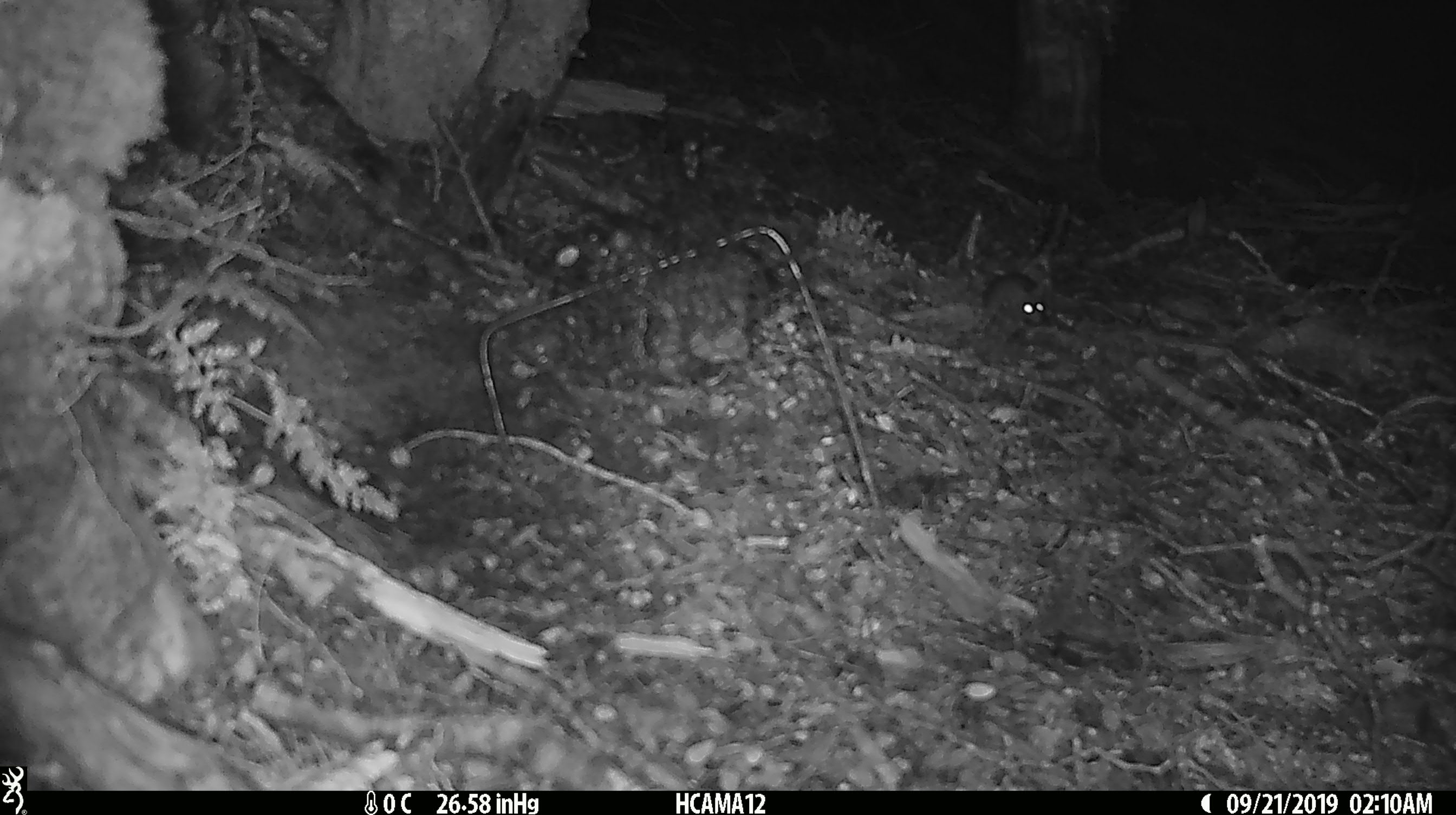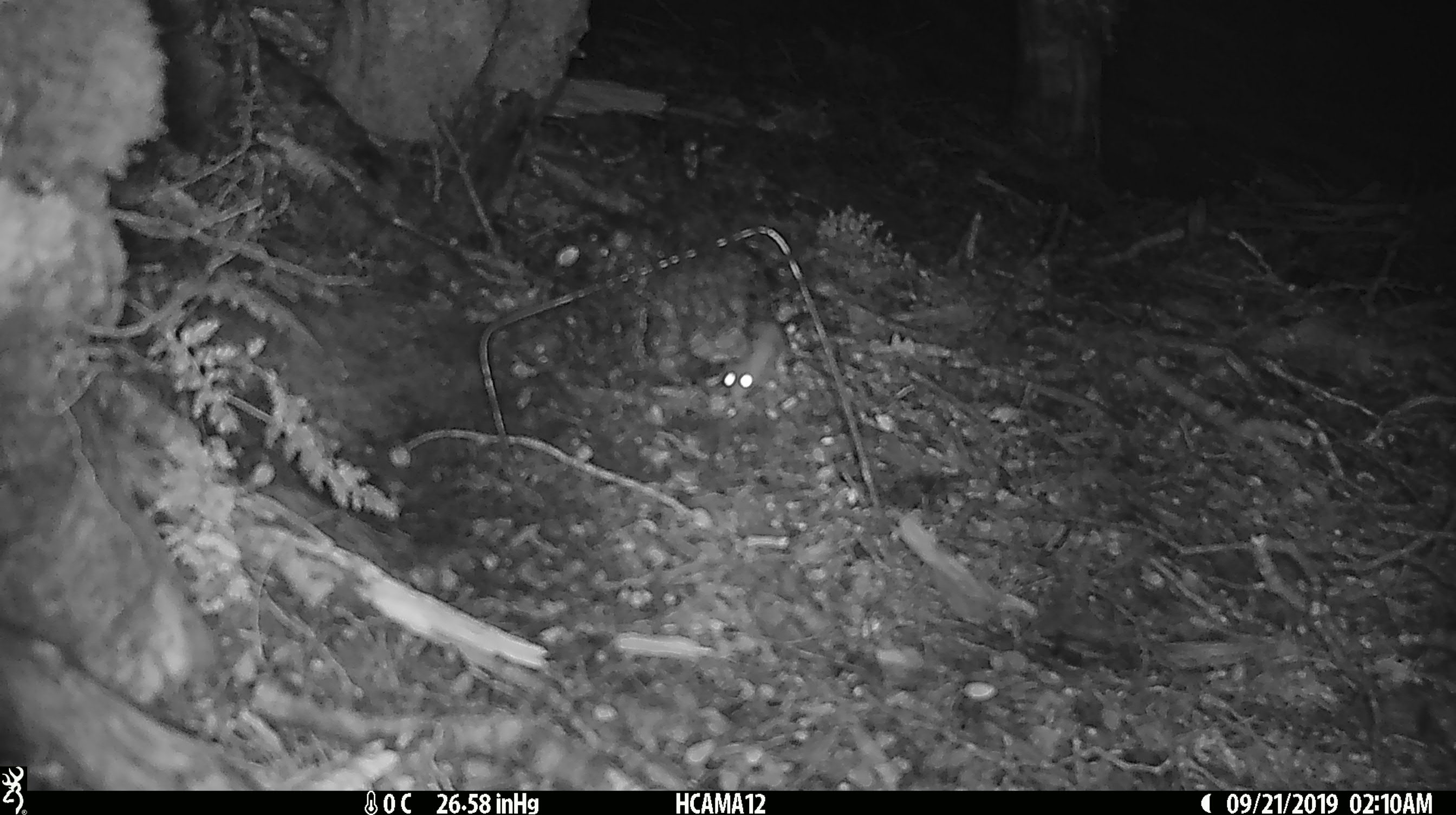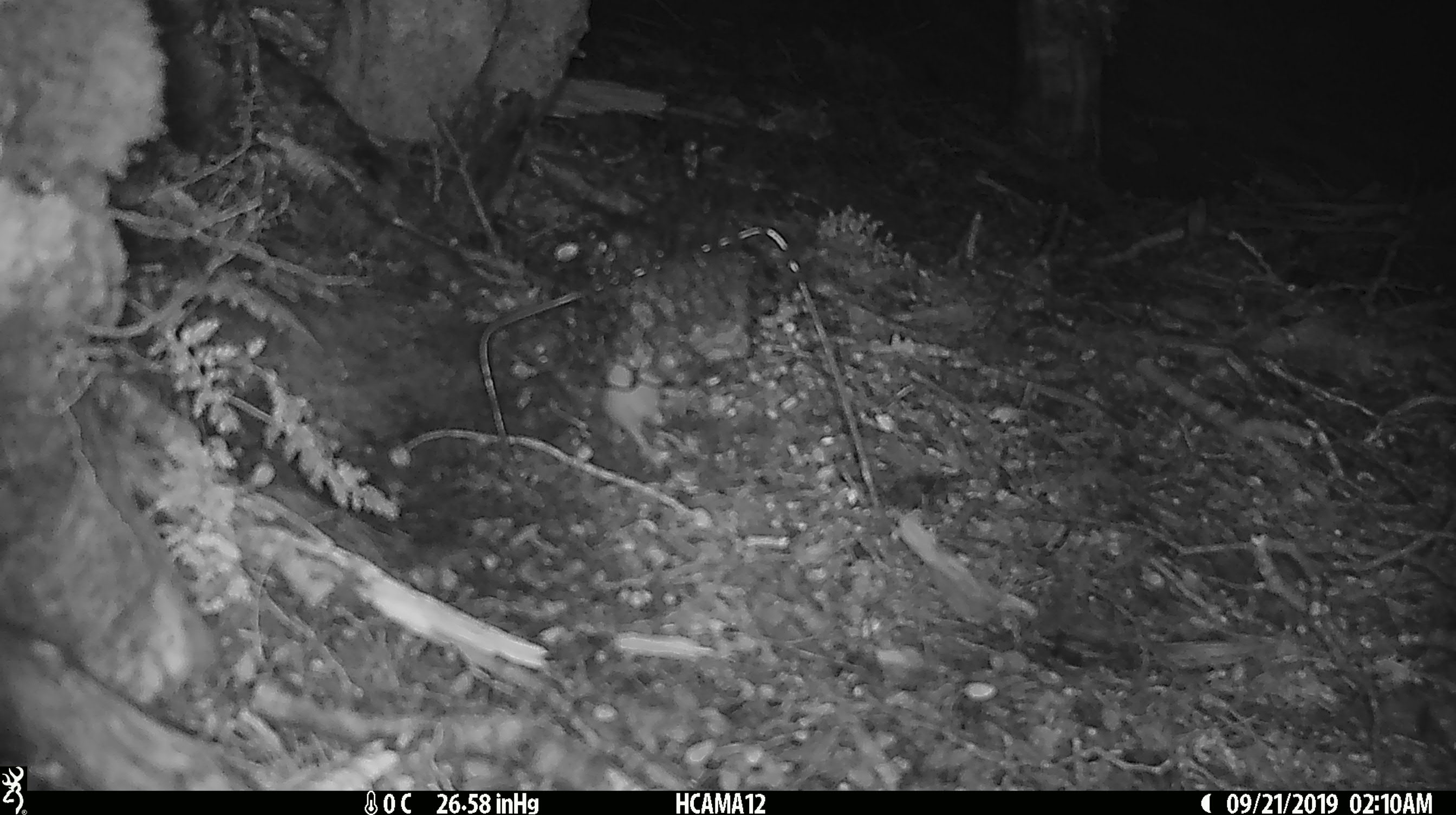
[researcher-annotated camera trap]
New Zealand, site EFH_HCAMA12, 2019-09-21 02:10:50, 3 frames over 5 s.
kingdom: Animalia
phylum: Chordata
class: Mammalia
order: Rodentia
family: Muridae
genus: Mus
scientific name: Mus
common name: mouse